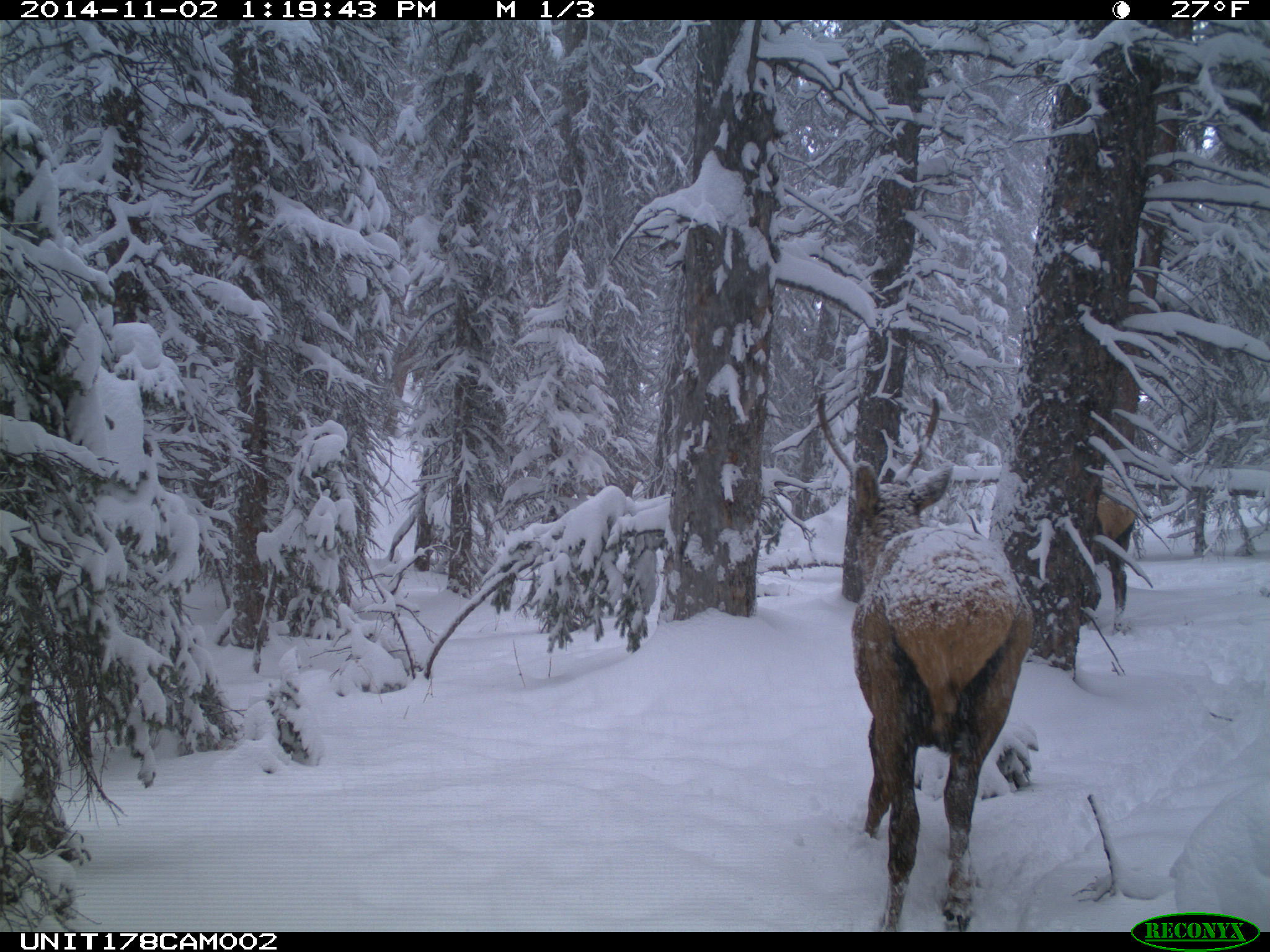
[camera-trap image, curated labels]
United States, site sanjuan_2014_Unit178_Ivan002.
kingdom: Animalia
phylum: Chordata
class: Mammalia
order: Artiodactyla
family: Cervidae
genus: Cervus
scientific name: Cervus elaphus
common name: red deer